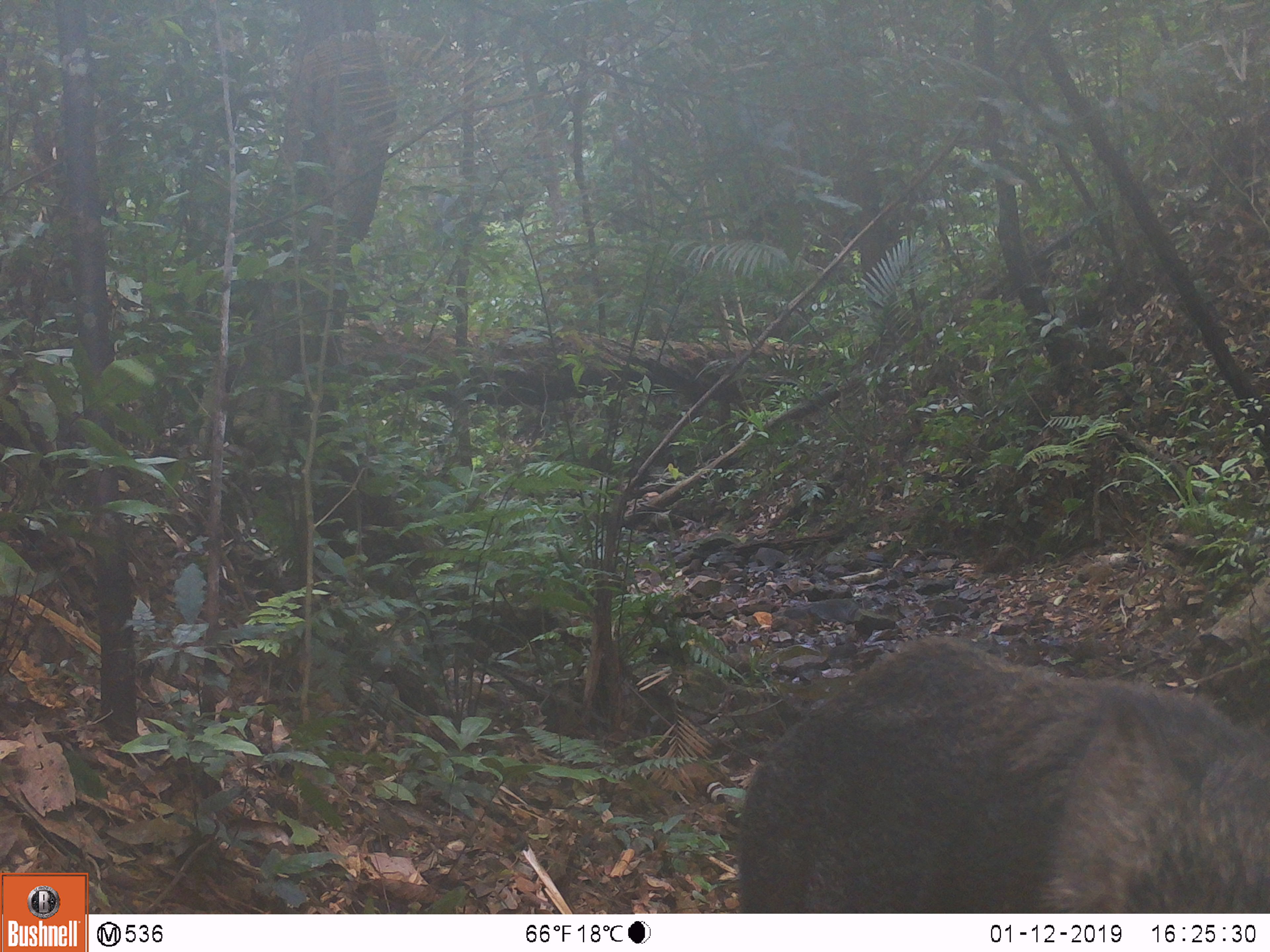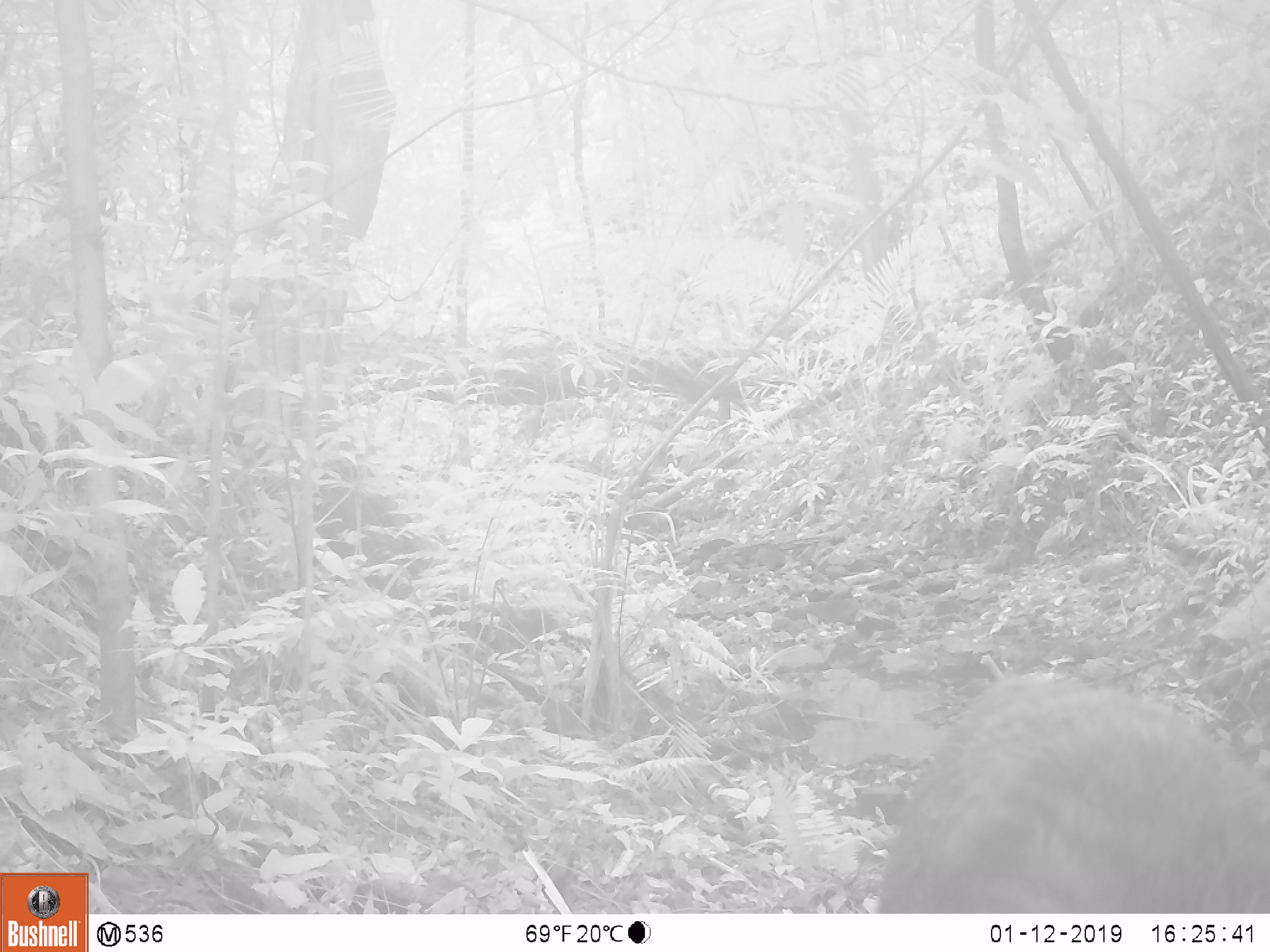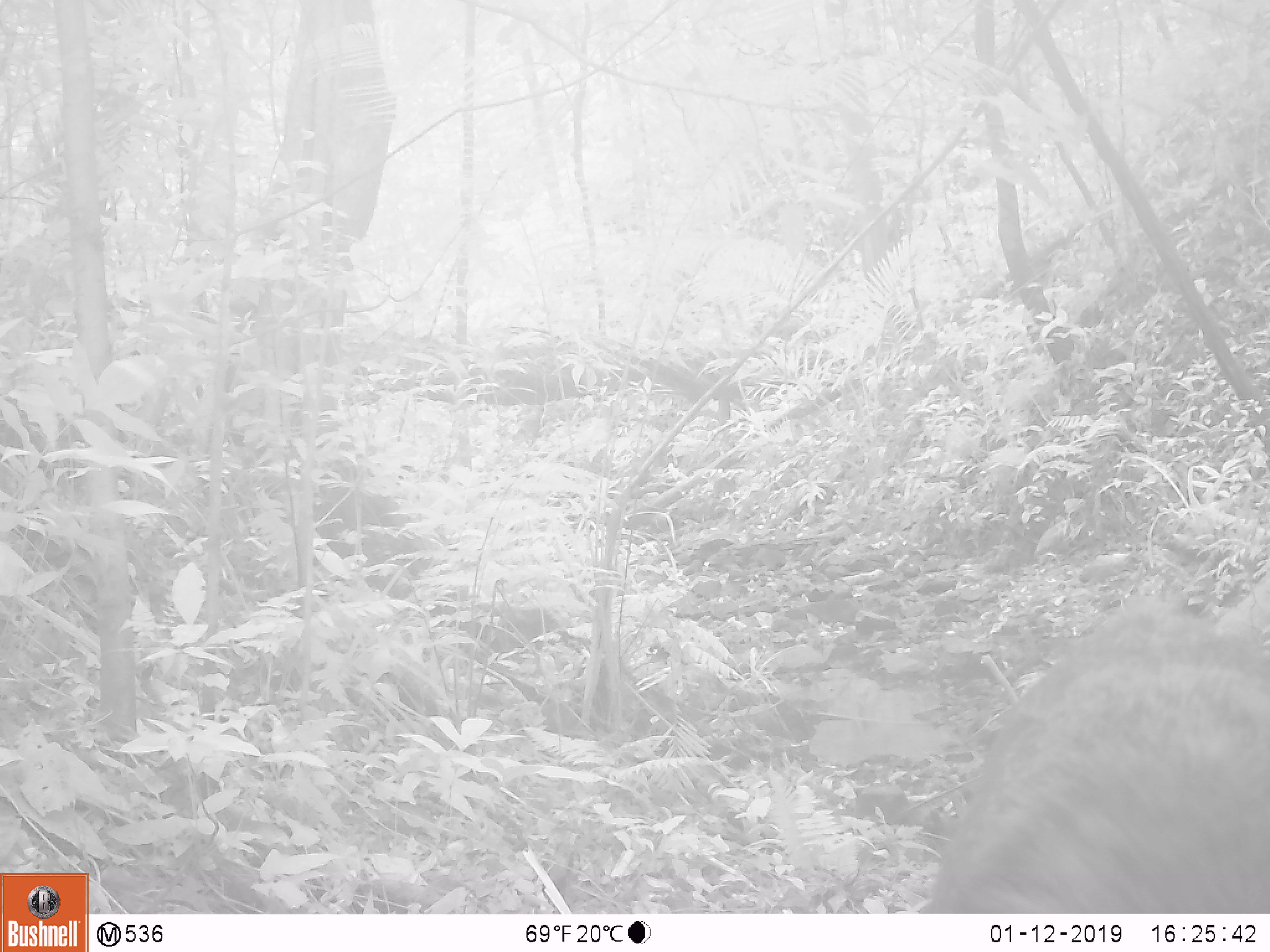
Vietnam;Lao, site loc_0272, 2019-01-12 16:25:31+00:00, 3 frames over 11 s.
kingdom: Animalia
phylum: Chordata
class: Mammalia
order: Artiodactyla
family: Suidae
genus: Sus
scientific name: Sus scrofa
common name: eurasian wild pig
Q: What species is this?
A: Eurasian wild pig (Sus scrofa).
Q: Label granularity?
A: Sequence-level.